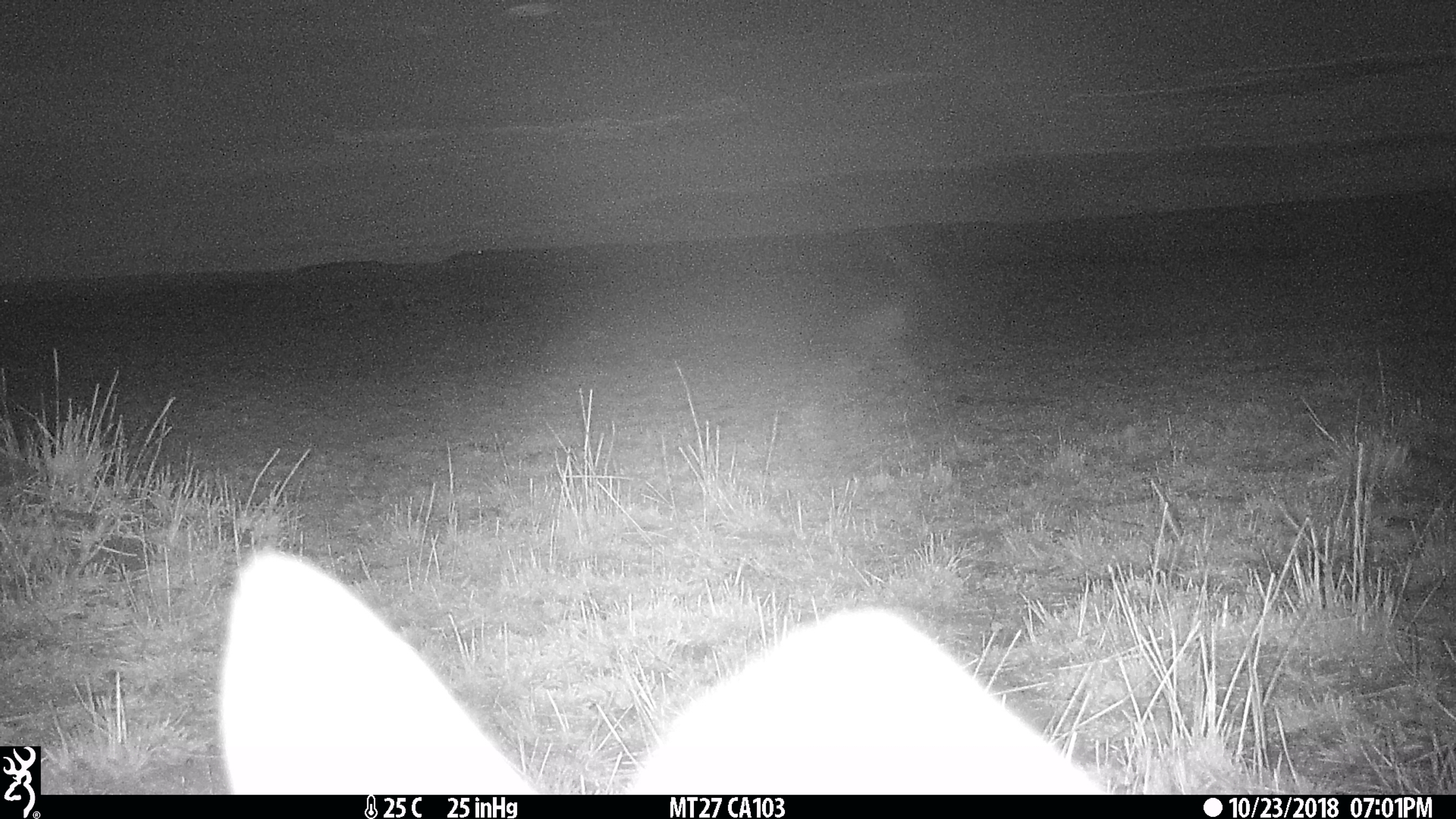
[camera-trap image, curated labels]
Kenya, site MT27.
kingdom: Animalia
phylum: Chordata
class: Mammalia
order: Carnivora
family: Canidae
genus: Lupulella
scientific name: Lupulella mesomelas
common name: black-backed jackal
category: jackal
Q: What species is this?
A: Jackal (black-backed jackal) (Lupulella mesomelas).